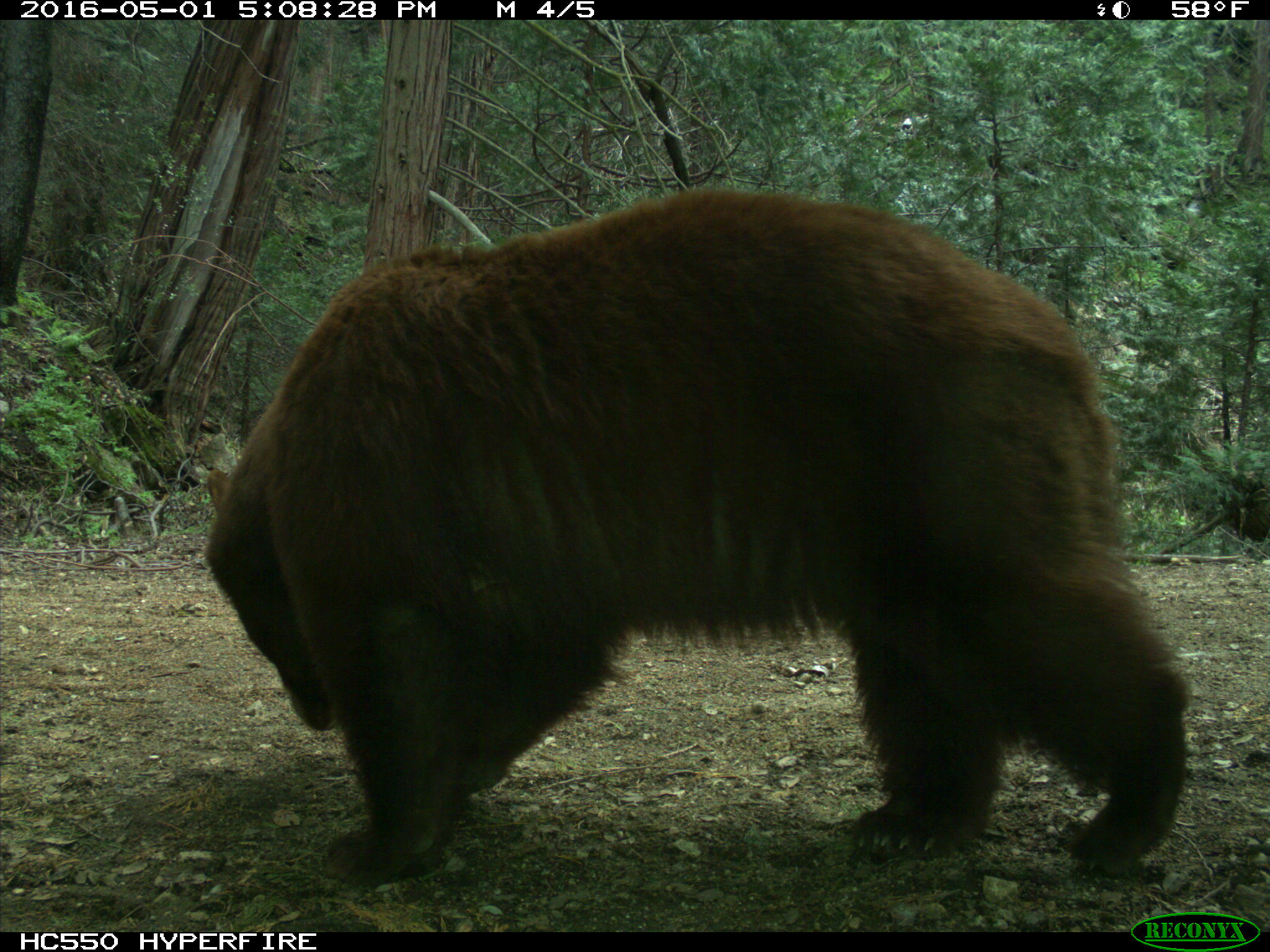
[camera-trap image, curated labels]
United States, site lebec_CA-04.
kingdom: Animalia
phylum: Chordata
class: Mammalia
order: Carnivora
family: Ursidae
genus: Ursus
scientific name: Ursus americanus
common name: american black bear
Ursus americanus (american black bear).